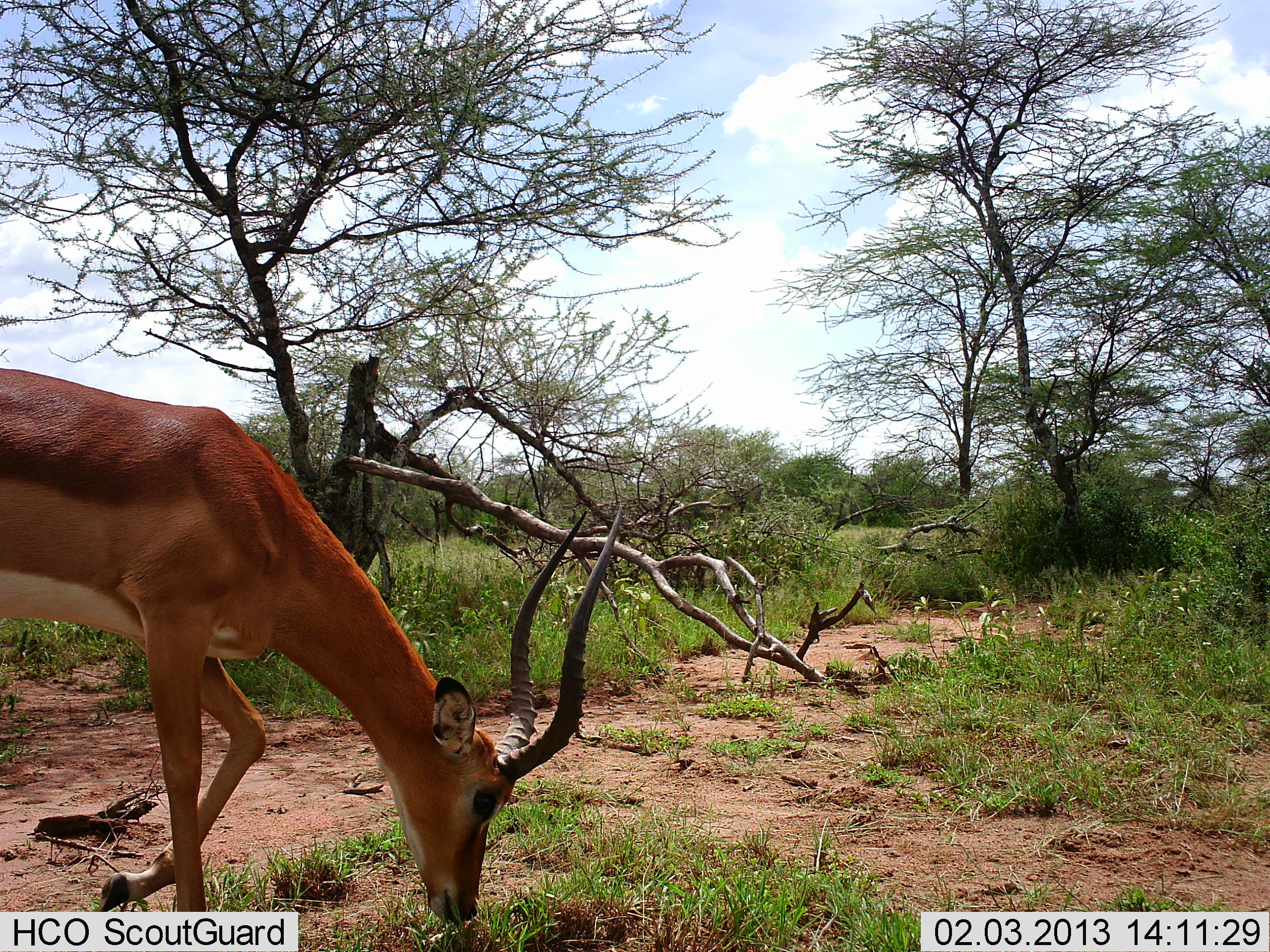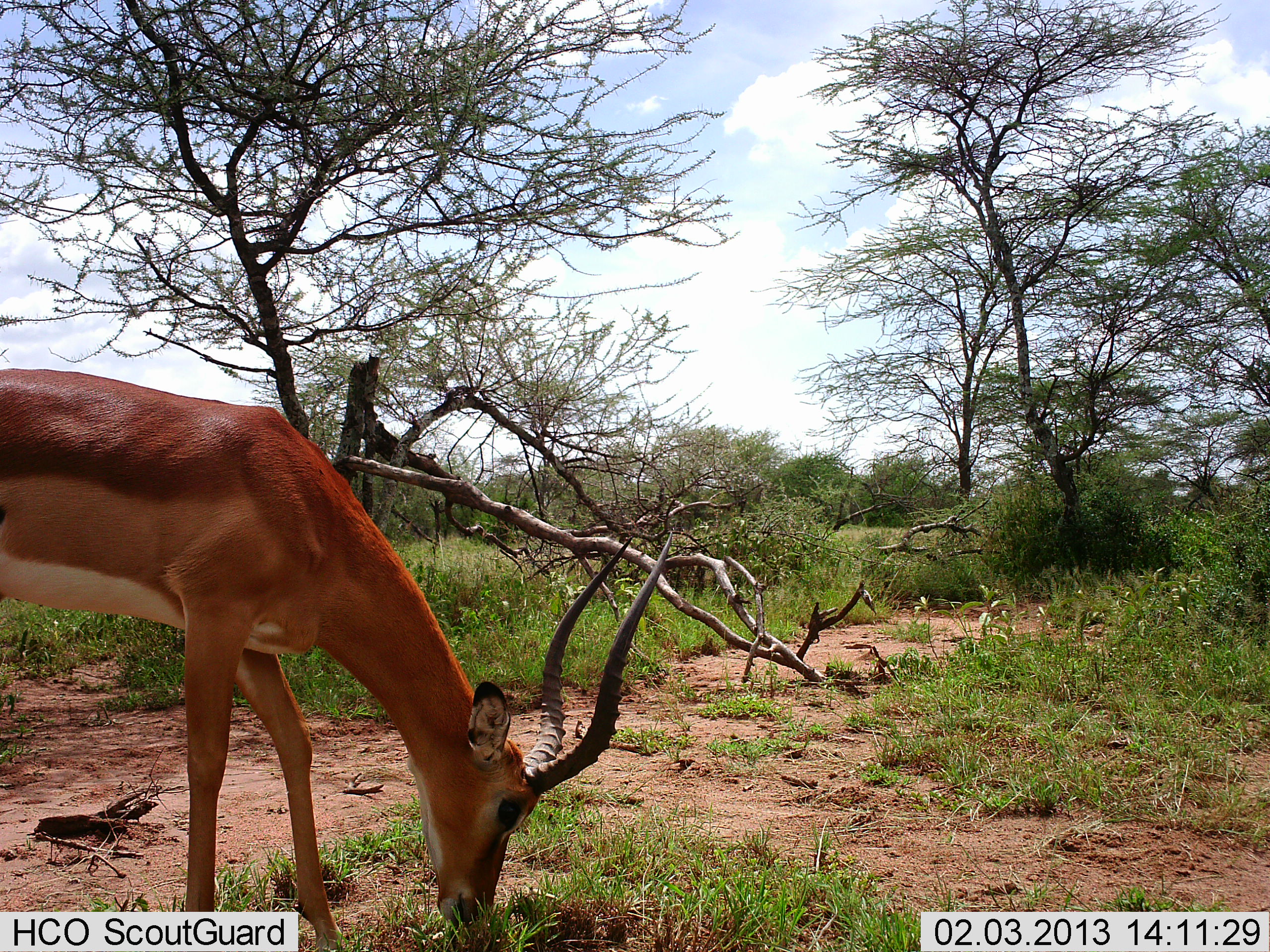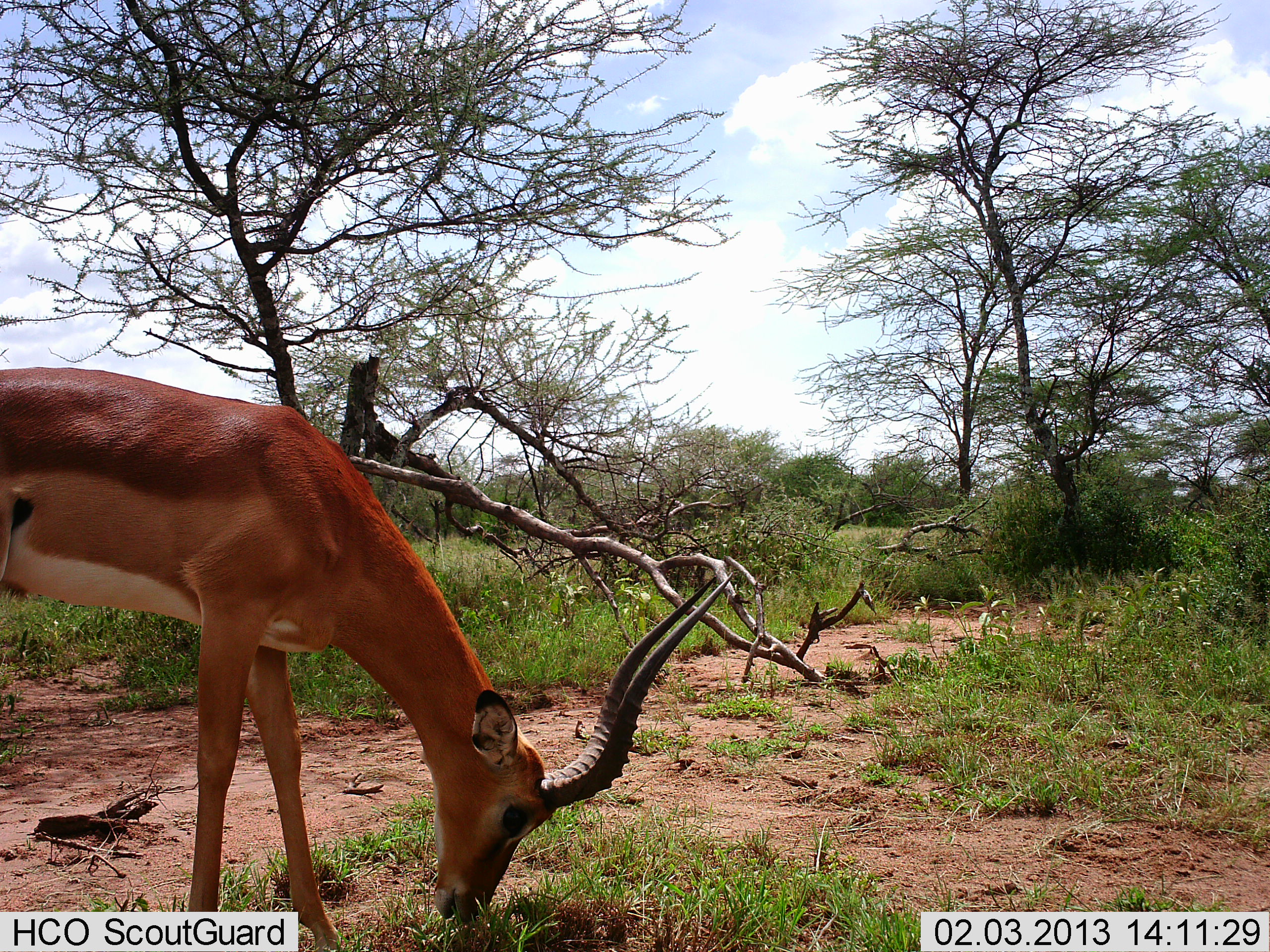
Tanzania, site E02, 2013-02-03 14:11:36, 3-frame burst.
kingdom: Animalia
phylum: Chordata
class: Mammalia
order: Artiodactyla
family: Bovidae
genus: Aepyceros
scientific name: Aepyceros melampus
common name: impala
Impala (Aepyceros melampus), count 1. Behavior (volunteer vote fractions): standing 21%, resting 5%, moving 11%, interacting 0%. Young present (vote fraction): 0%. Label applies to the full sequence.